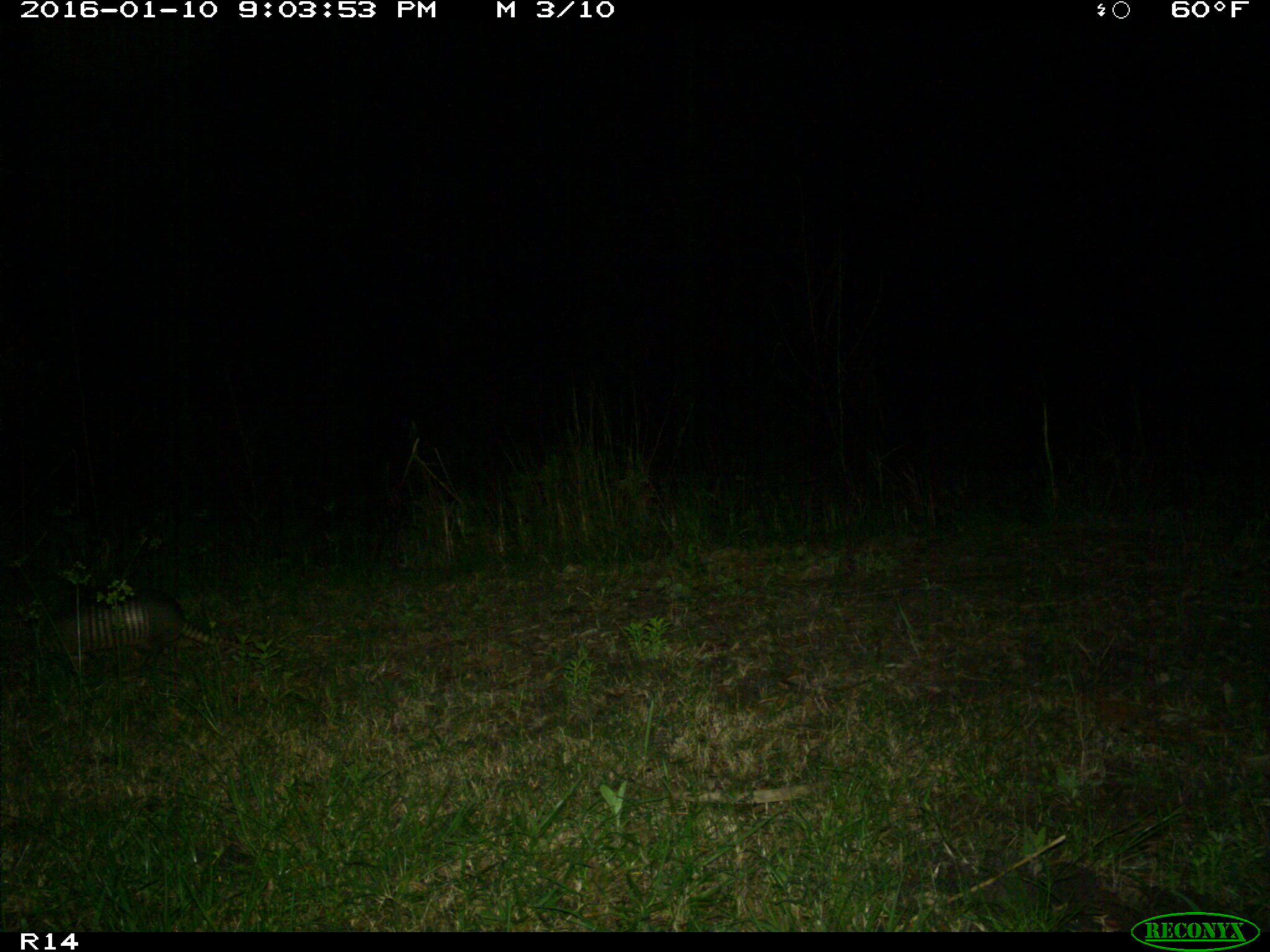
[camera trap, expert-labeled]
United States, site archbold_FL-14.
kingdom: Animalia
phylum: Chordata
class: Mammalia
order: Cingulata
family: Dasypodidae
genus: Dasypus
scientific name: Dasypus novemcinctus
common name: nine-banded armadillo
Dasypus novemcinctus (nine-banded armadillo).